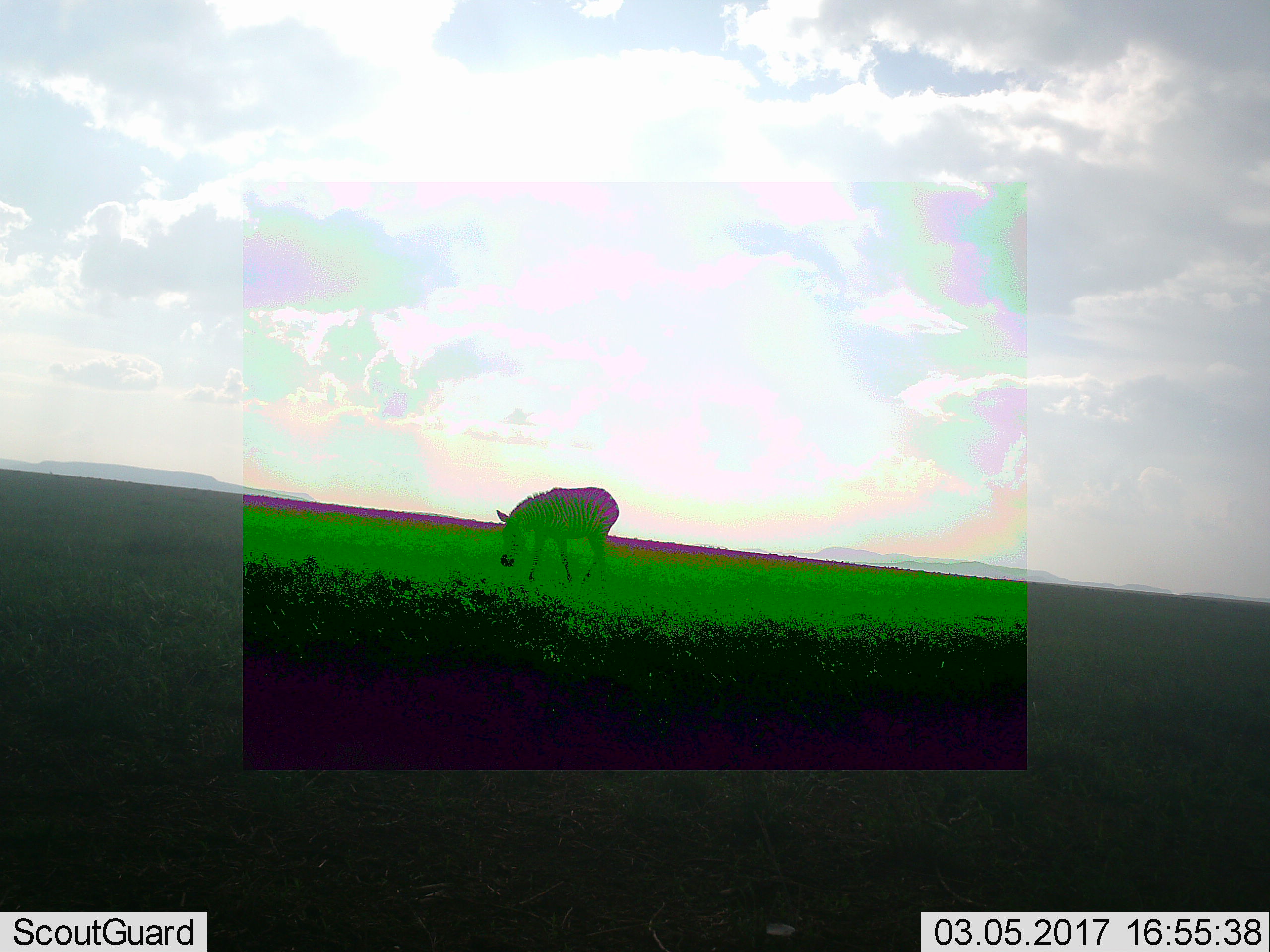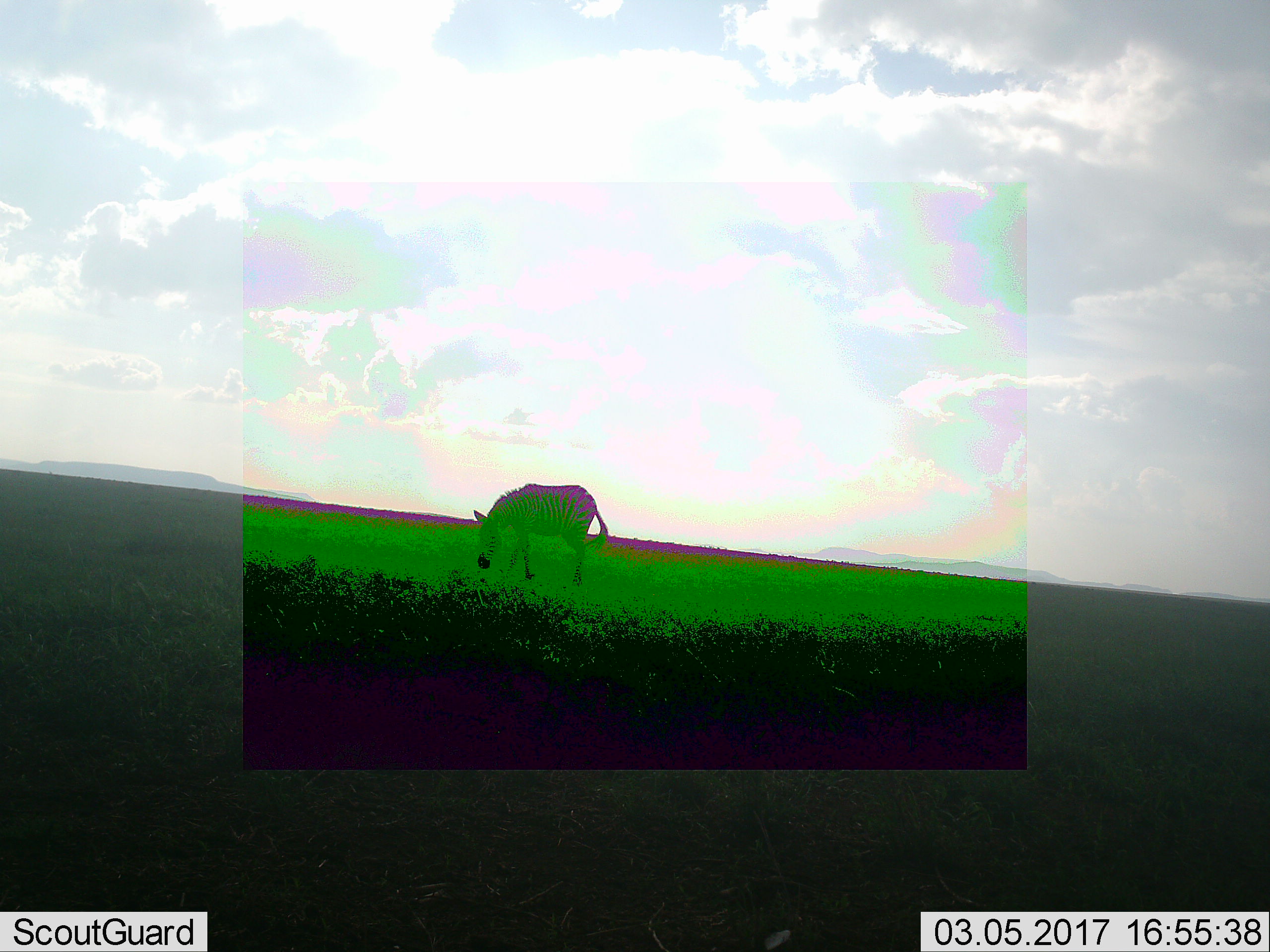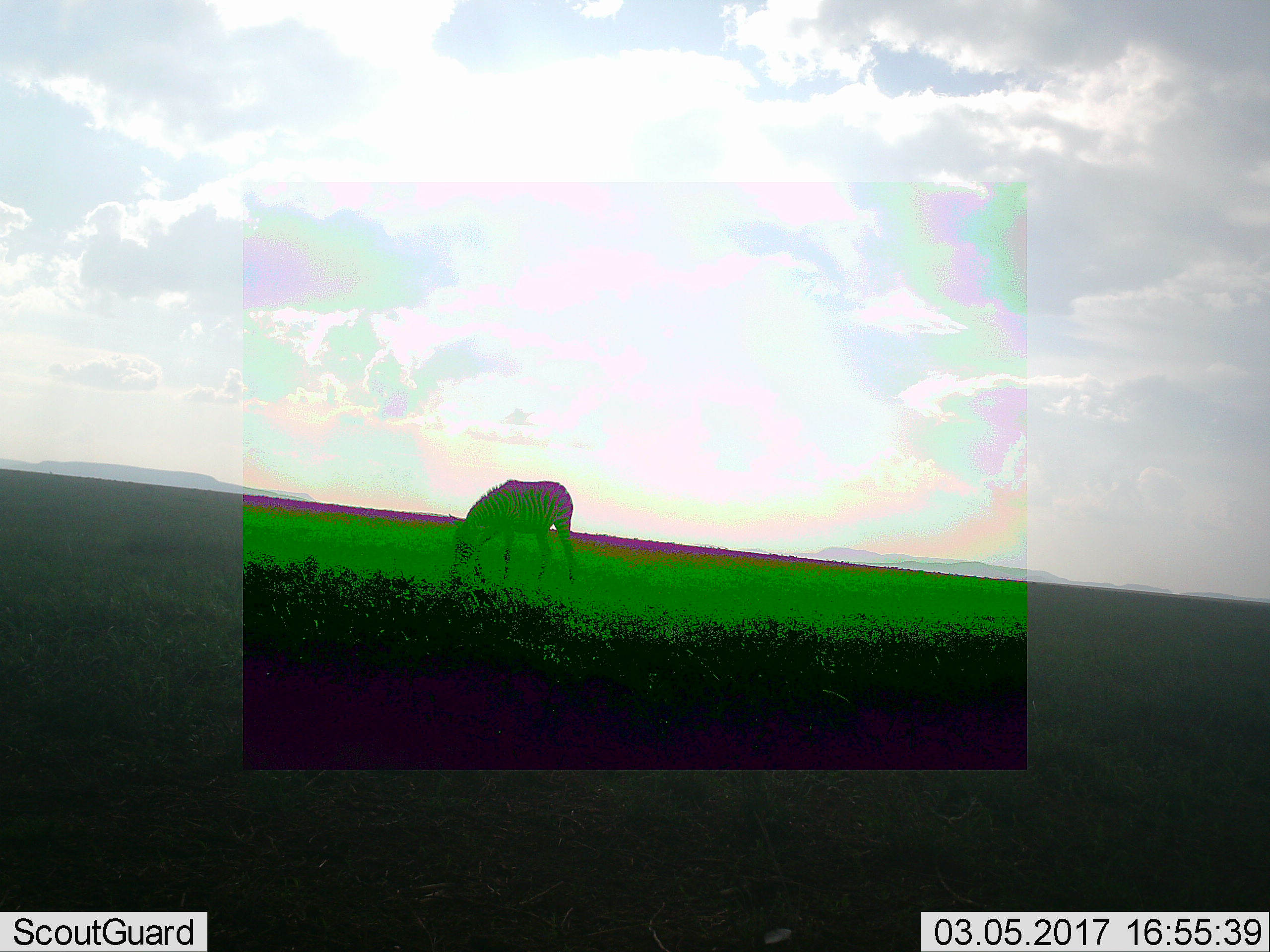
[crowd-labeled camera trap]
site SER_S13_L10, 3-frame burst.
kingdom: Animalia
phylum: Chordata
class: Mammalia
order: Perissodactyla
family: Equidae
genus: Equus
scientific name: Equus quagga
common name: plains zebra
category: zebraplains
Zebraplains (plains zebra) (Equus quagga), count 1. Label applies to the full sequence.